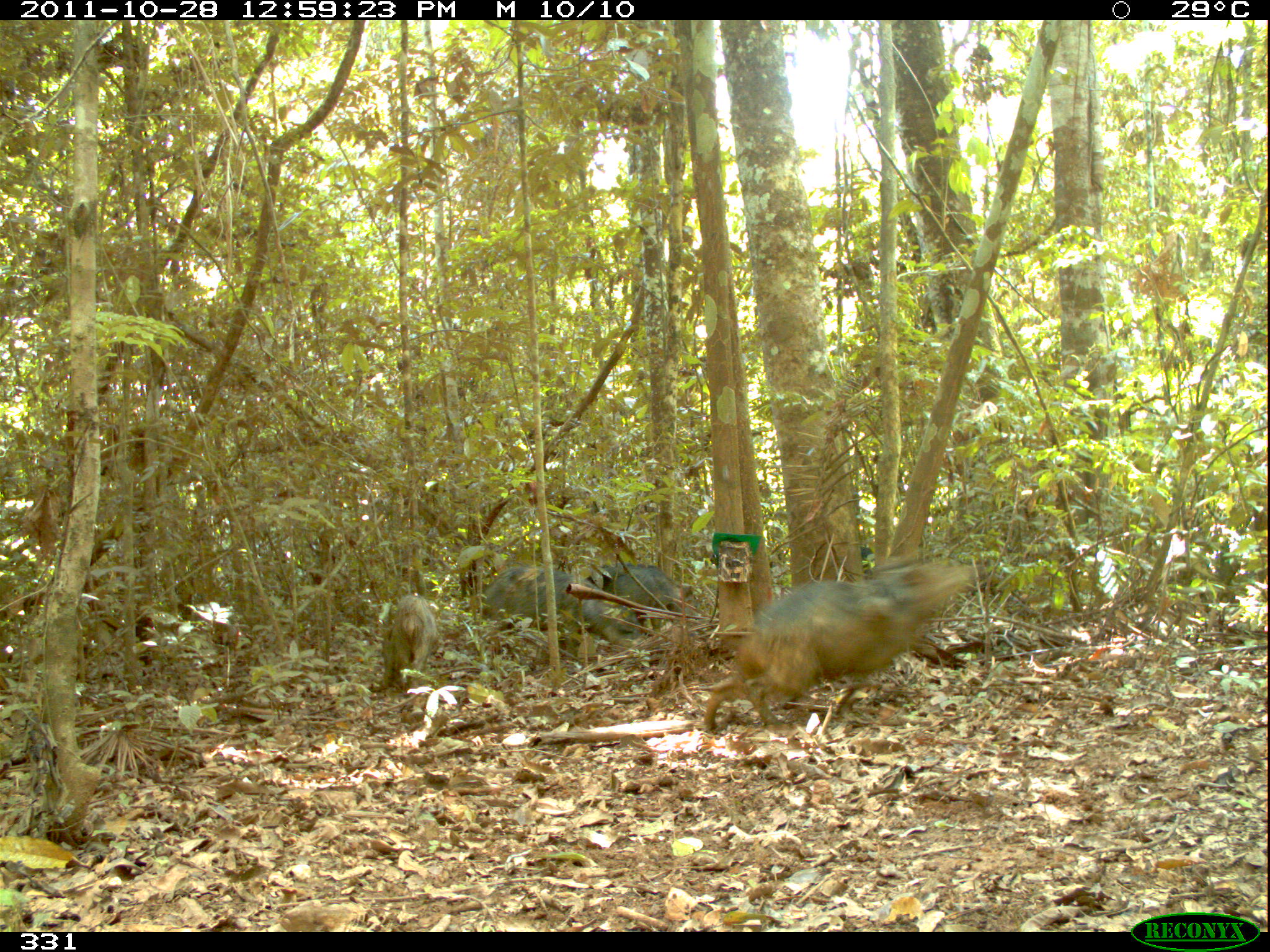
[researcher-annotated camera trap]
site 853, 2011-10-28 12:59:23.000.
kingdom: Animalia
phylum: Chordata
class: Mammalia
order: Artiodactyla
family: Tayassuidae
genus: Tayassu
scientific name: Tayassu pecari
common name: white-lipped peccary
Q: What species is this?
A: Tayassu pecari (white-lipped peccary).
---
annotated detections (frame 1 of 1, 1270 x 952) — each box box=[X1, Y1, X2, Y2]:
tayassu pecari: box=[700, 551, 978, 735]; box=[477, 563, 647, 648]; box=[583, 560, 693, 621]; box=[377, 591, 438, 689]; box=[860, 547, 876, 562]